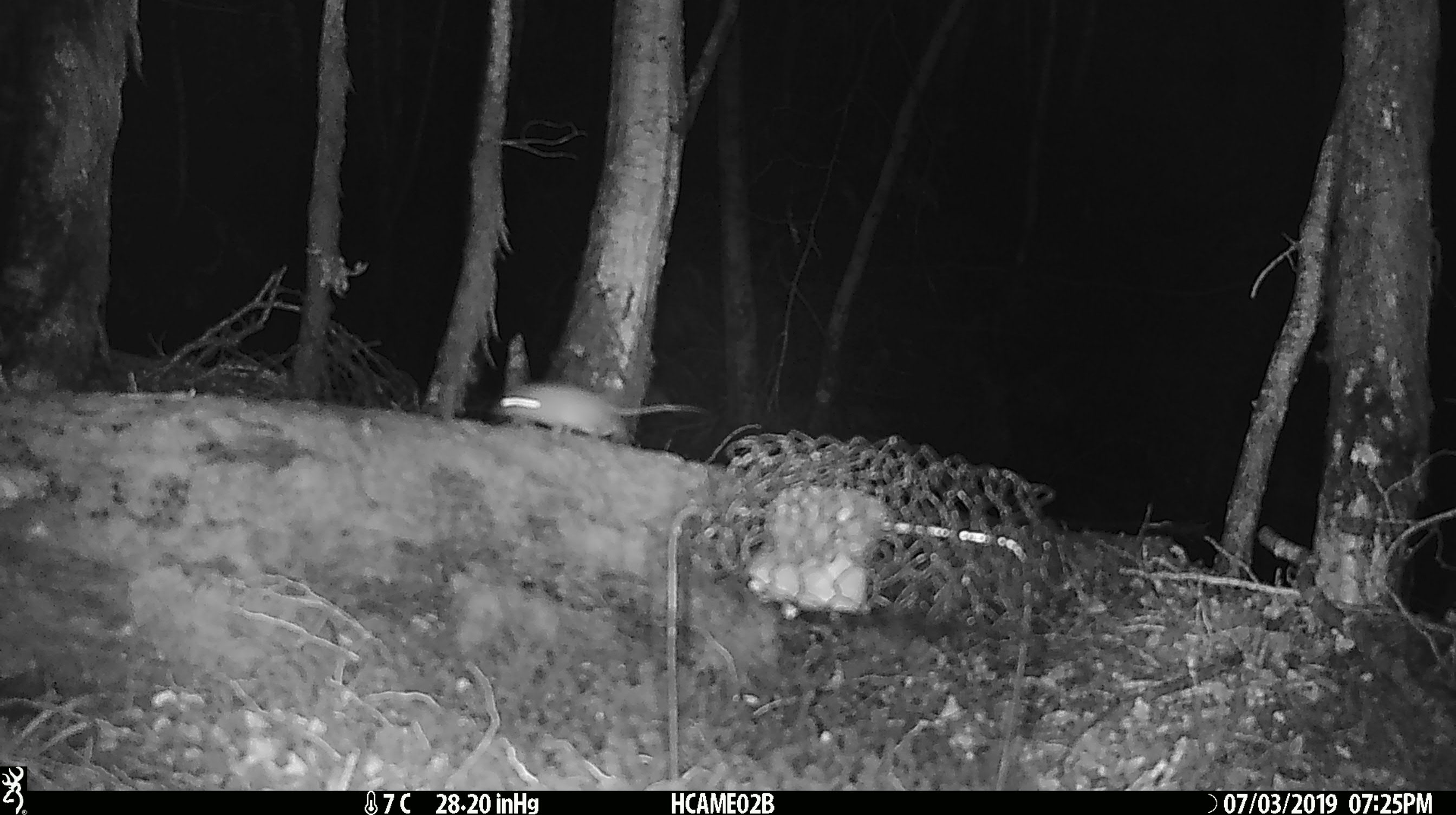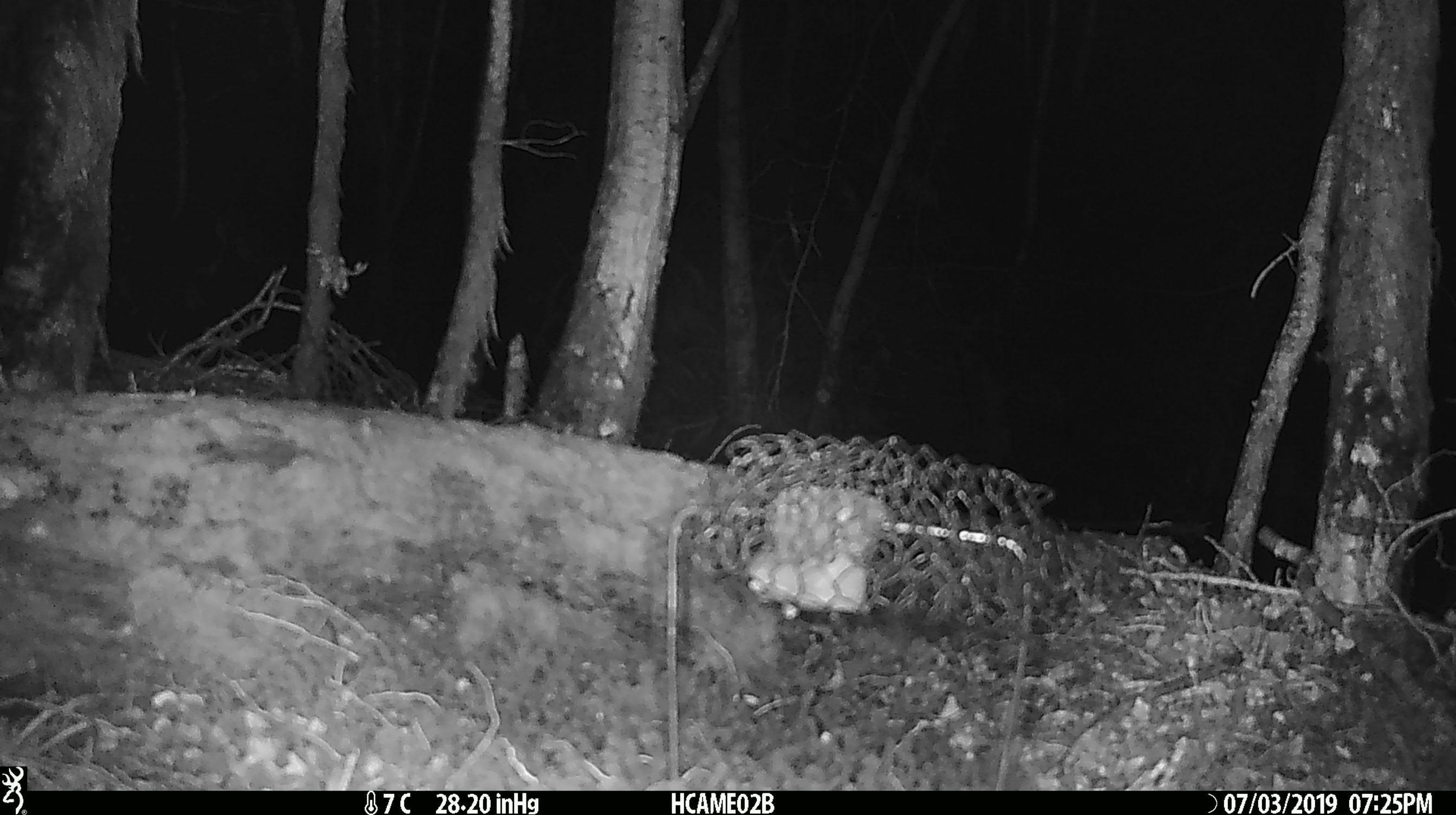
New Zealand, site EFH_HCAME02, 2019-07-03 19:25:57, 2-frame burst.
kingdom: Animalia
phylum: Chordata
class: Mammalia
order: Rodentia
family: Muridae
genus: Mus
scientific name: Mus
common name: mouse